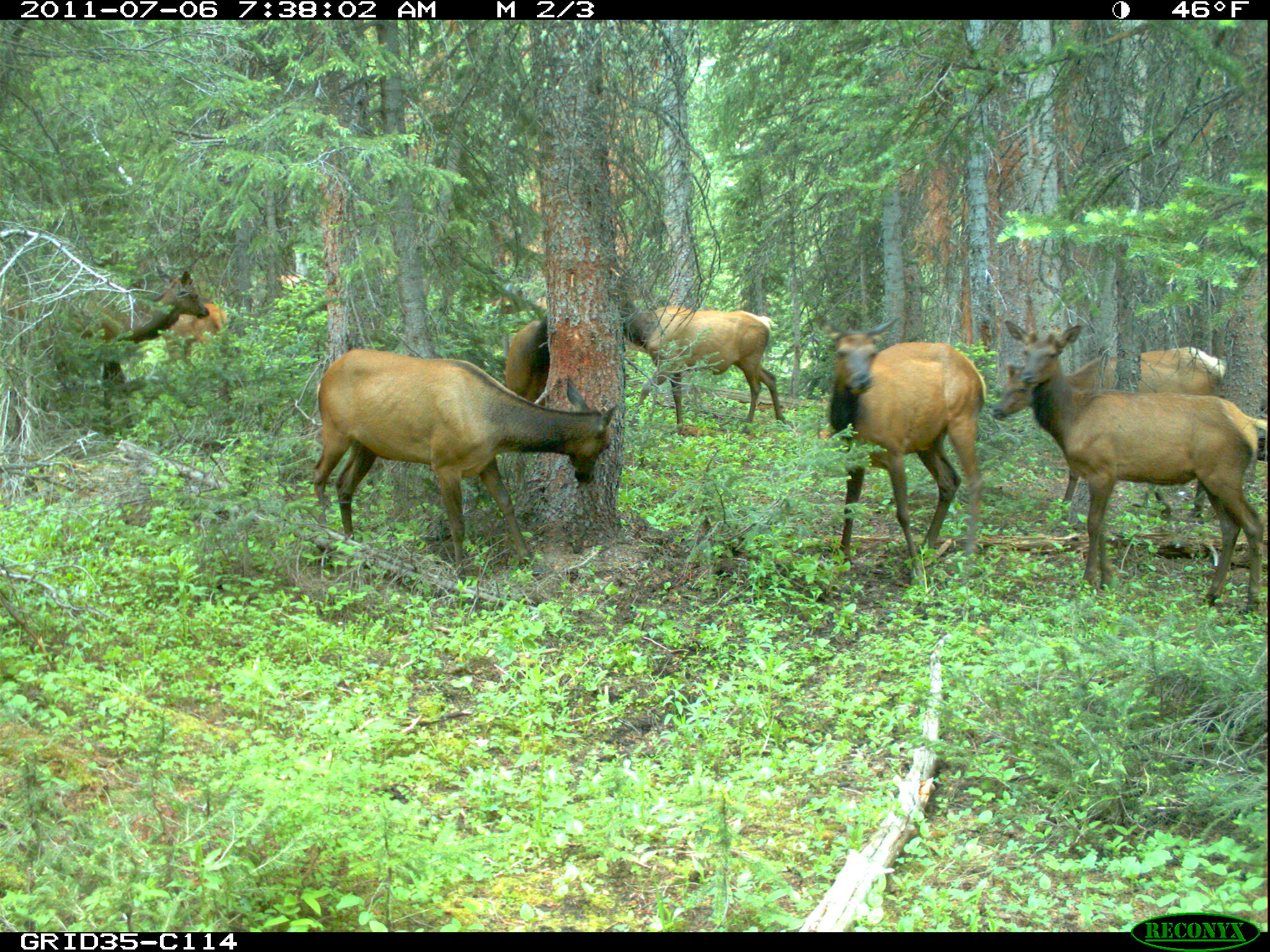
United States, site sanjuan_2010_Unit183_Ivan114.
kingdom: Animalia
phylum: Chordata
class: Mammalia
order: Artiodactyla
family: Cervidae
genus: Cervus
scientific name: Cervus elaphus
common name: red deer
Cervus elaphus (red deer).